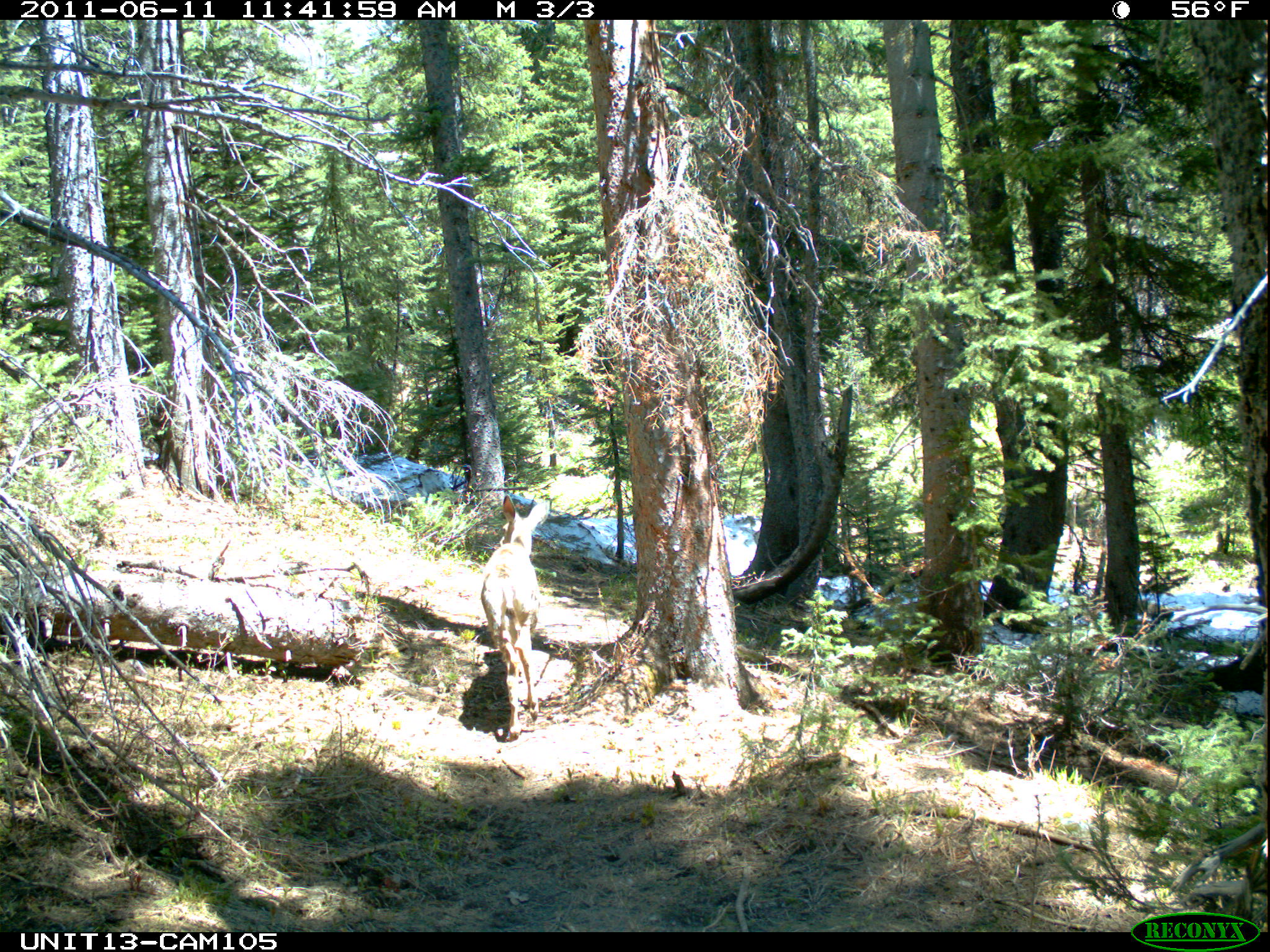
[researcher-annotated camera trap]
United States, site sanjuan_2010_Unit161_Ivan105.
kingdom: Animalia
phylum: Chordata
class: Mammalia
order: Artiodactyla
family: Cervidae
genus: Odocoileus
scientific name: Odocoileus hemionus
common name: mule deer